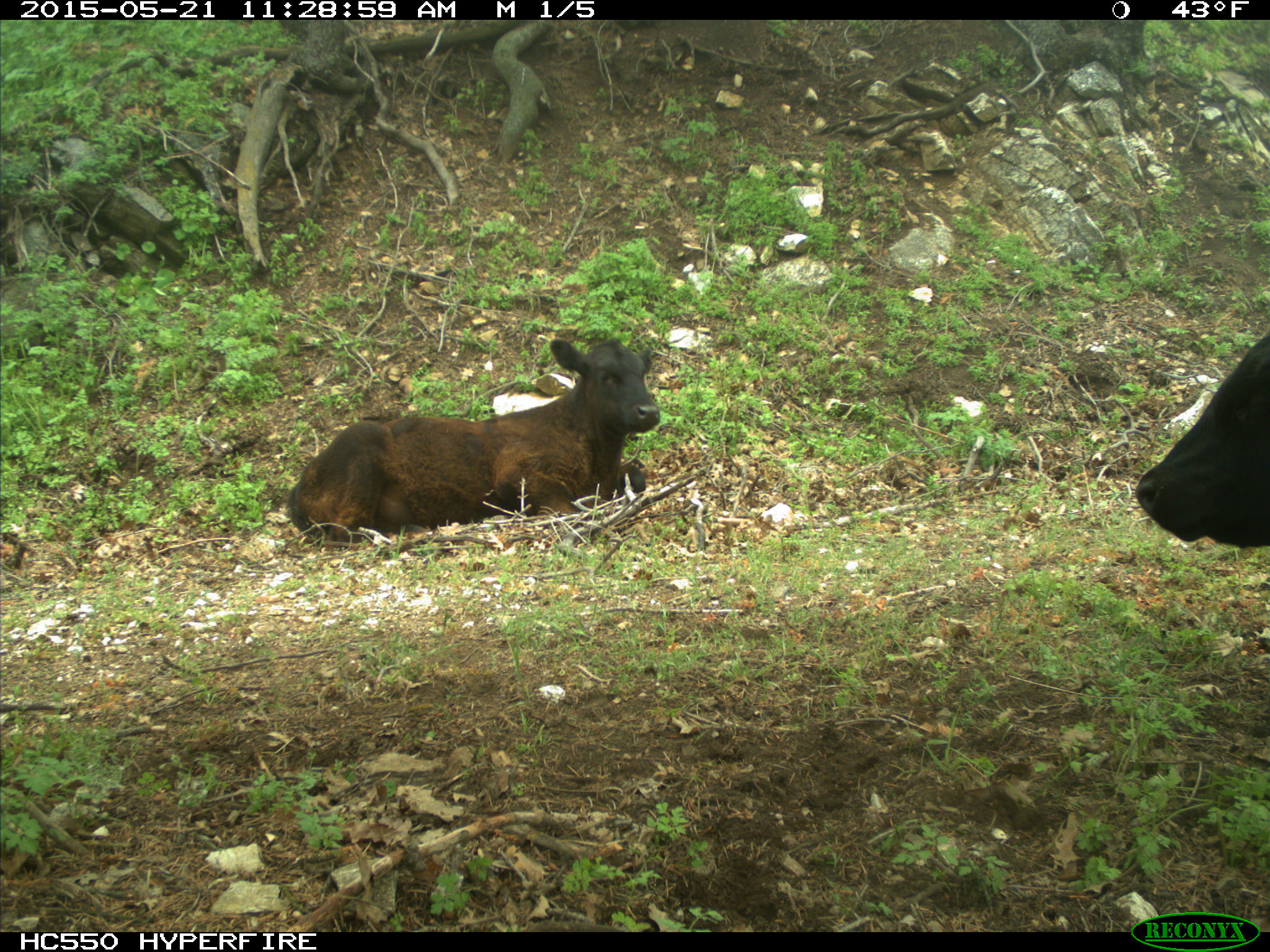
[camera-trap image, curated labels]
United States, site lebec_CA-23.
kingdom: Animalia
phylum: Chordata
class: Mammalia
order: Artiodactyla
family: Bovidae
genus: Bos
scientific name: Bos taurus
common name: domestic cow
Bos taurus (domestic cow).